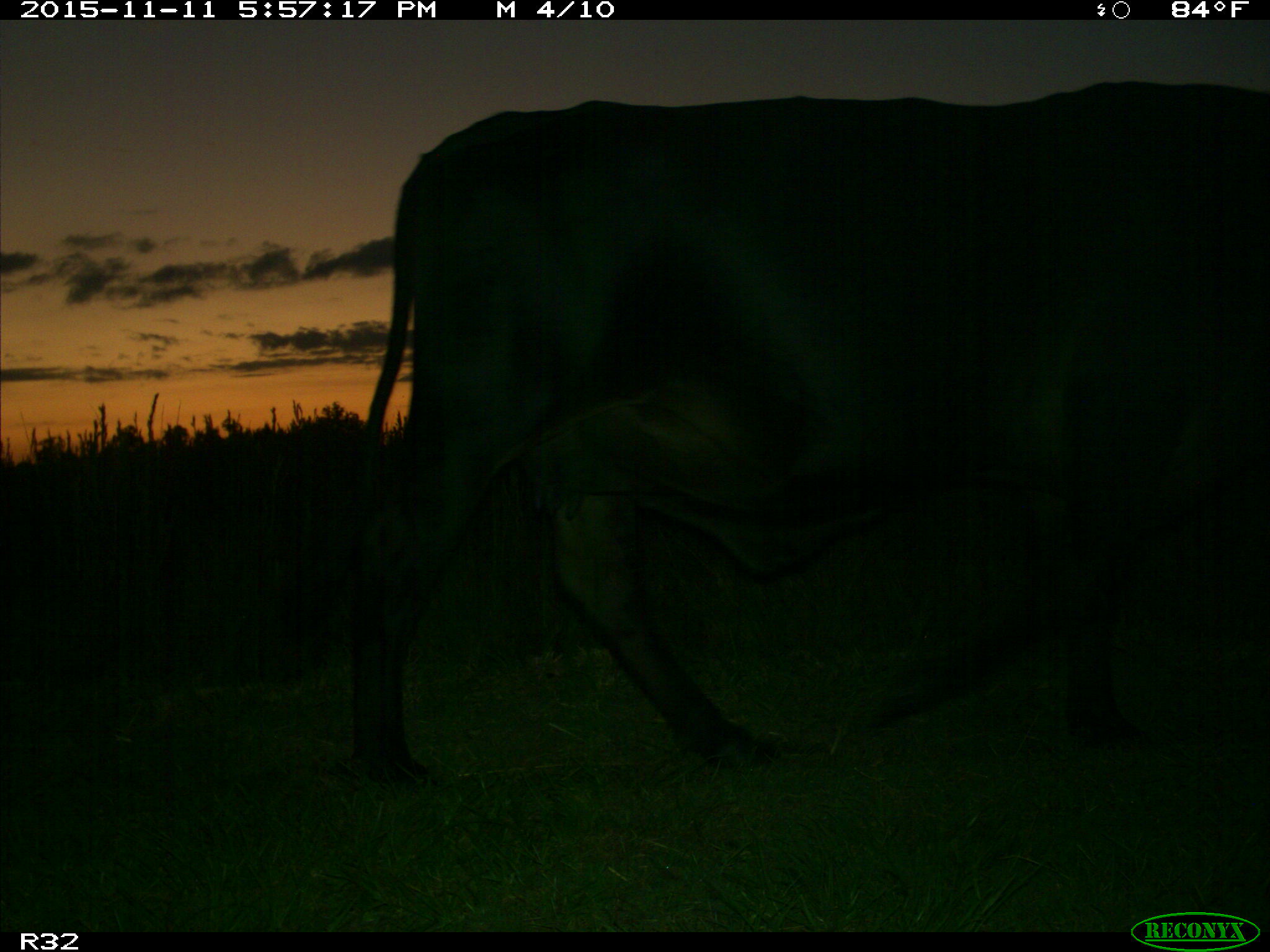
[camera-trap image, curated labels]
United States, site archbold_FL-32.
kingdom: Animalia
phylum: Chordata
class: Mammalia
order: Artiodactyla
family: Bovidae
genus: Bos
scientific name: Bos taurus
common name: domestic cow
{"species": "Bos taurus (domestic cow)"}